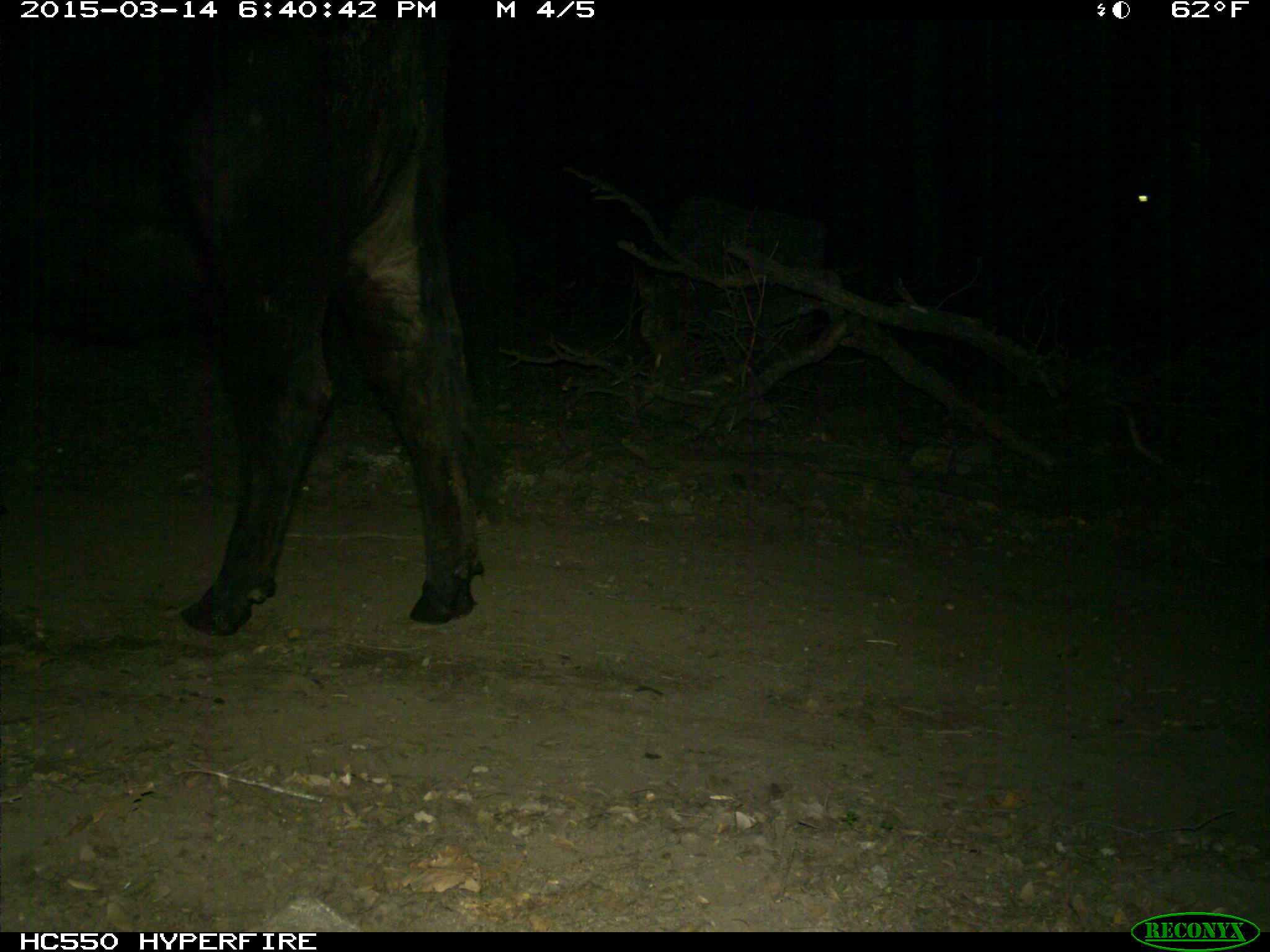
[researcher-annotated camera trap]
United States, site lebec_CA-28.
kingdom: Animalia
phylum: Chordata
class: Mammalia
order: Artiodactyla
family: Bovidae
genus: Bos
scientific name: Bos taurus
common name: domestic cow